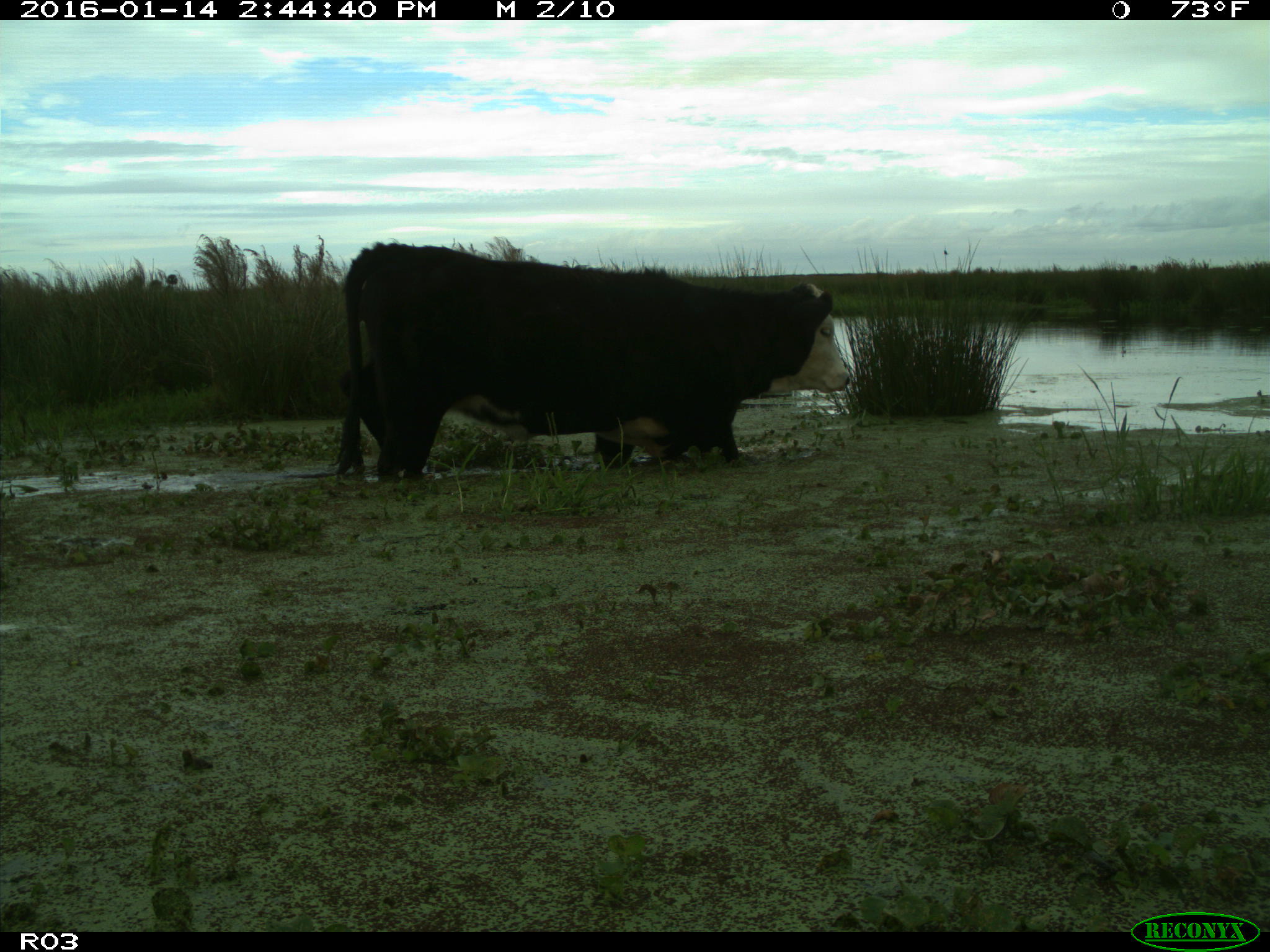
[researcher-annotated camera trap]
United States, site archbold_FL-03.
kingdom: Animalia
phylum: Chordata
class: Mammalia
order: Artiodactyla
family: Bovidae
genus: Bos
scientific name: Bos taurus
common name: domestic cow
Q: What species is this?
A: Bos taurus (domestic cow).